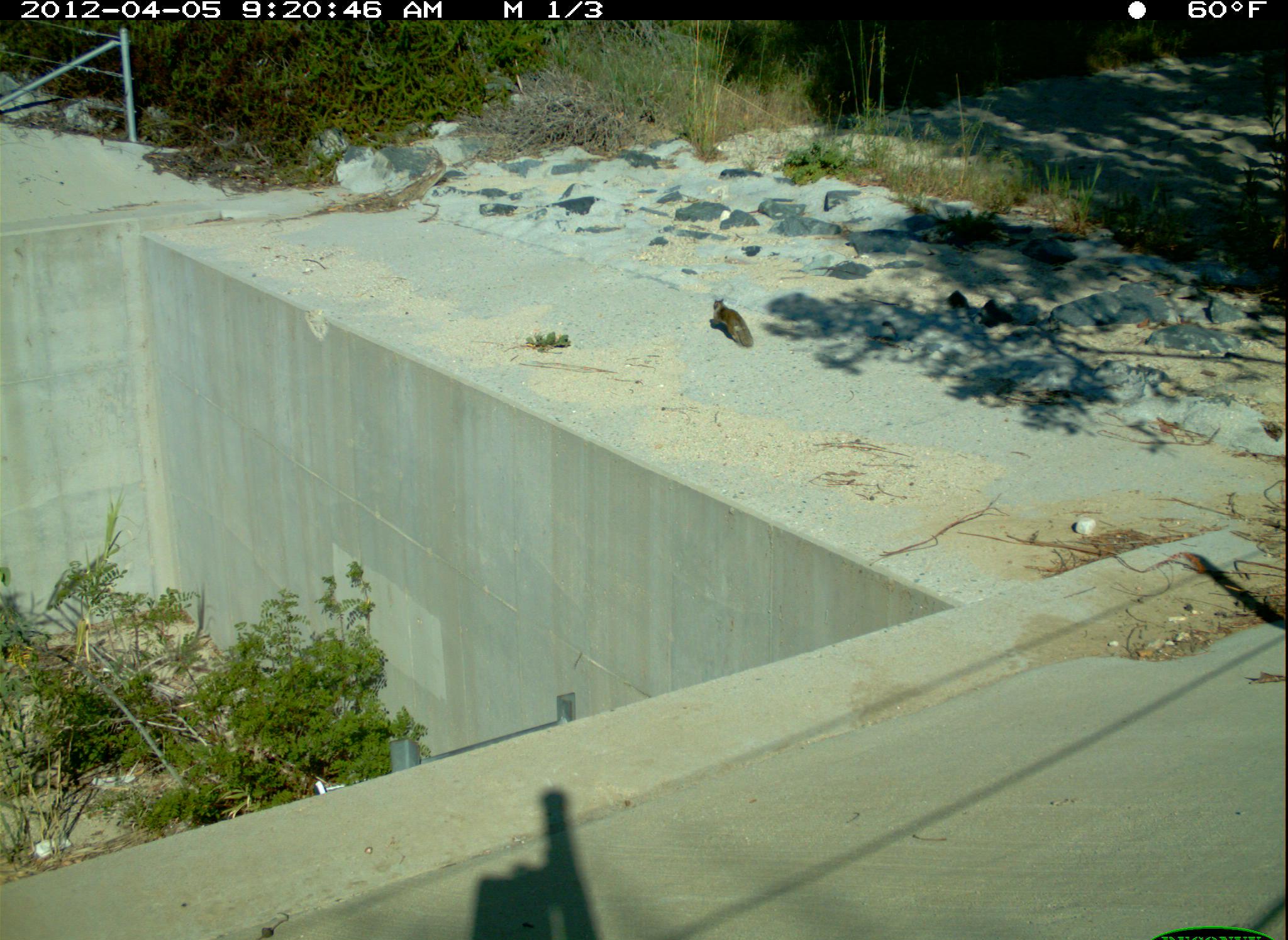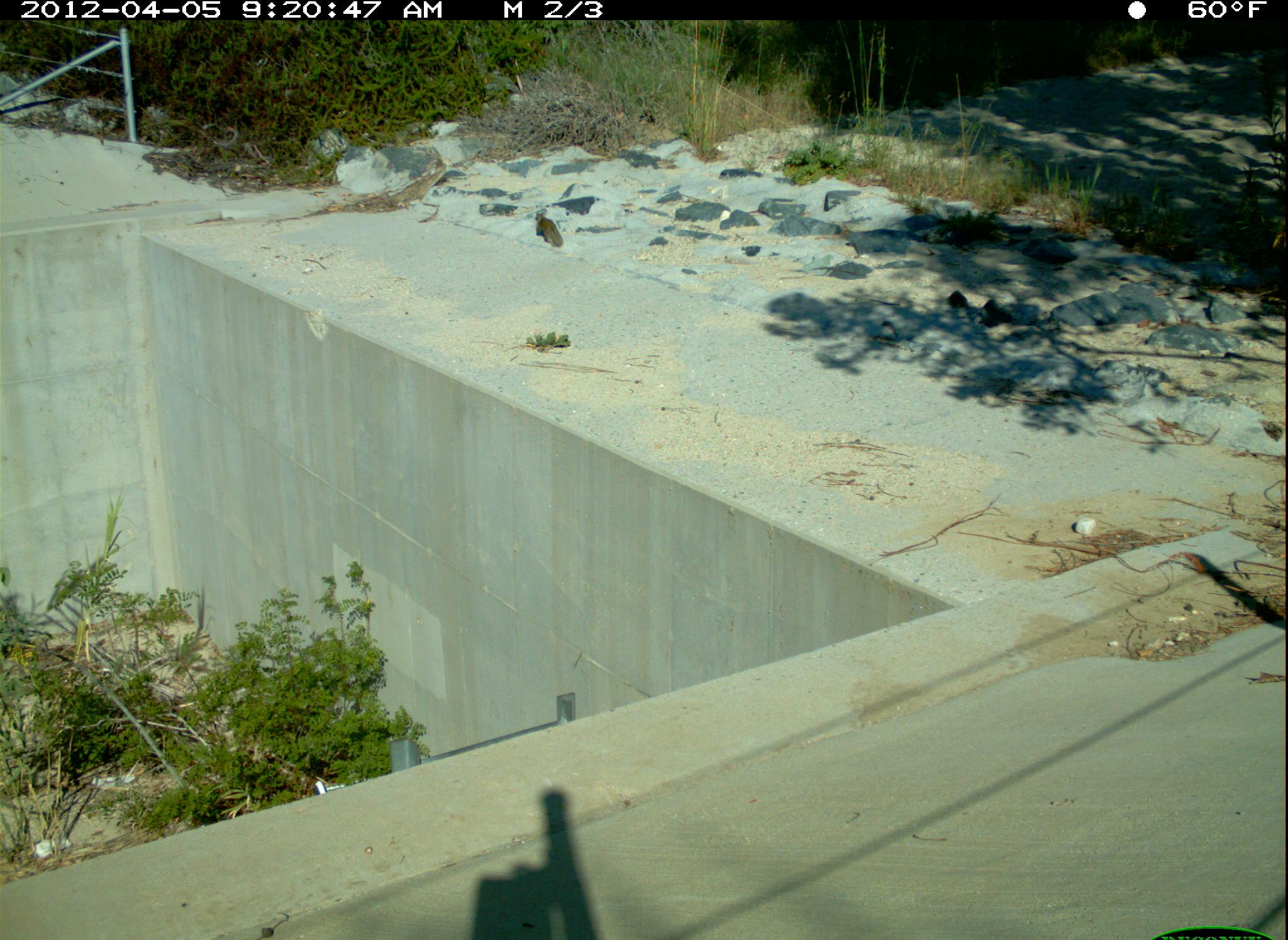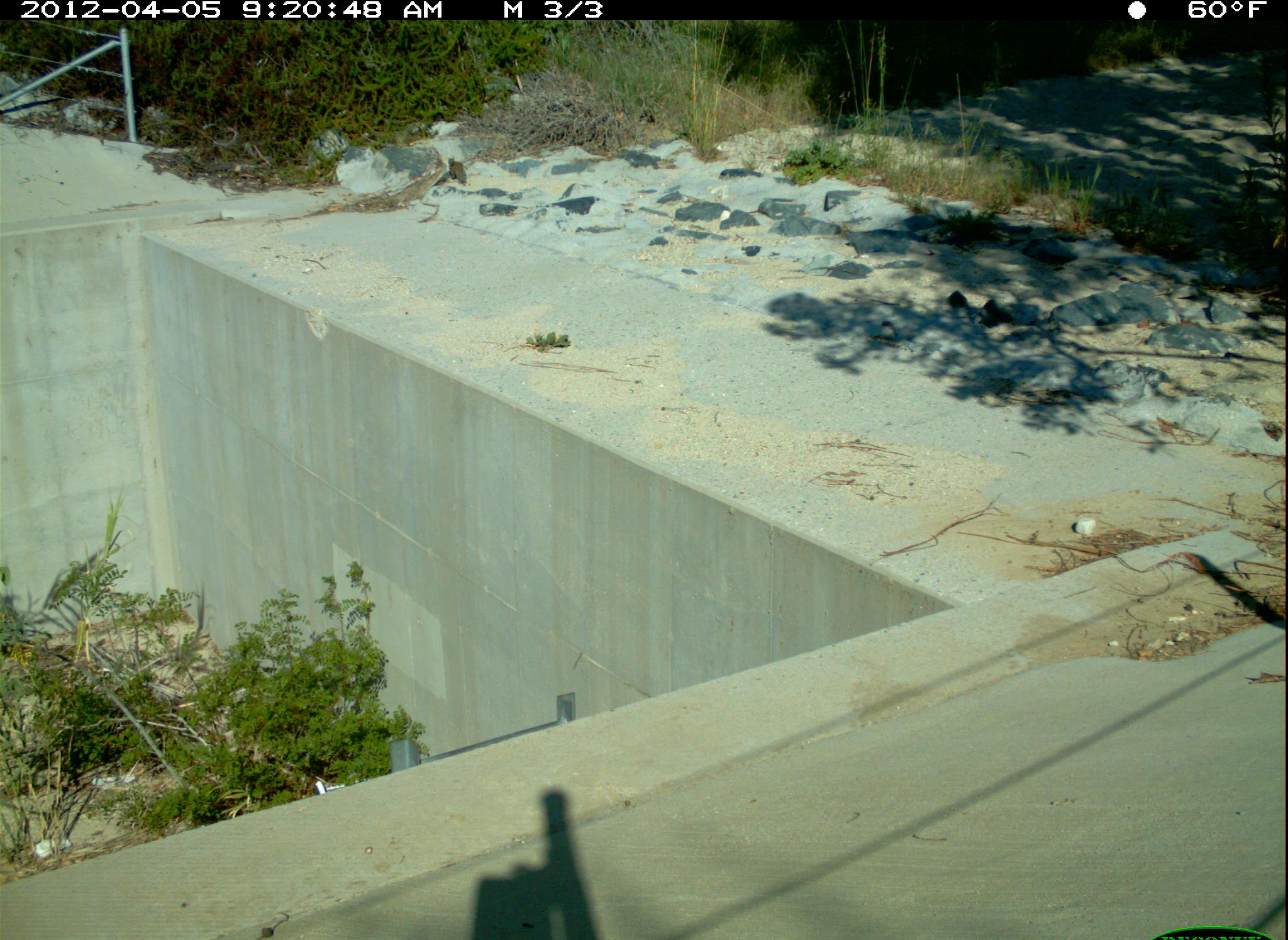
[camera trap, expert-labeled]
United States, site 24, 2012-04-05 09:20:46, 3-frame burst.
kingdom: Animalia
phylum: Chordata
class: Mammalia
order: Rodentia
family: Sciuridae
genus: Sciurus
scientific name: Sciurus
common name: squirrel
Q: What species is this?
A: Squirrel (Sciurus).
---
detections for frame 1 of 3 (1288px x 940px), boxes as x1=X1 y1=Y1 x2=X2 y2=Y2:
squirrel: x1=708 y1=298 x2=756 y2=350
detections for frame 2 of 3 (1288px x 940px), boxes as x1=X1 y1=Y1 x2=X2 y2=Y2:
squirrel: x1=534 y1=210 x2=565 y2=248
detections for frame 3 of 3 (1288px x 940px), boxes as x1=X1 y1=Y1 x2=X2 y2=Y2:
squirrel: x1=446 y1=156 x2=467 y2=185